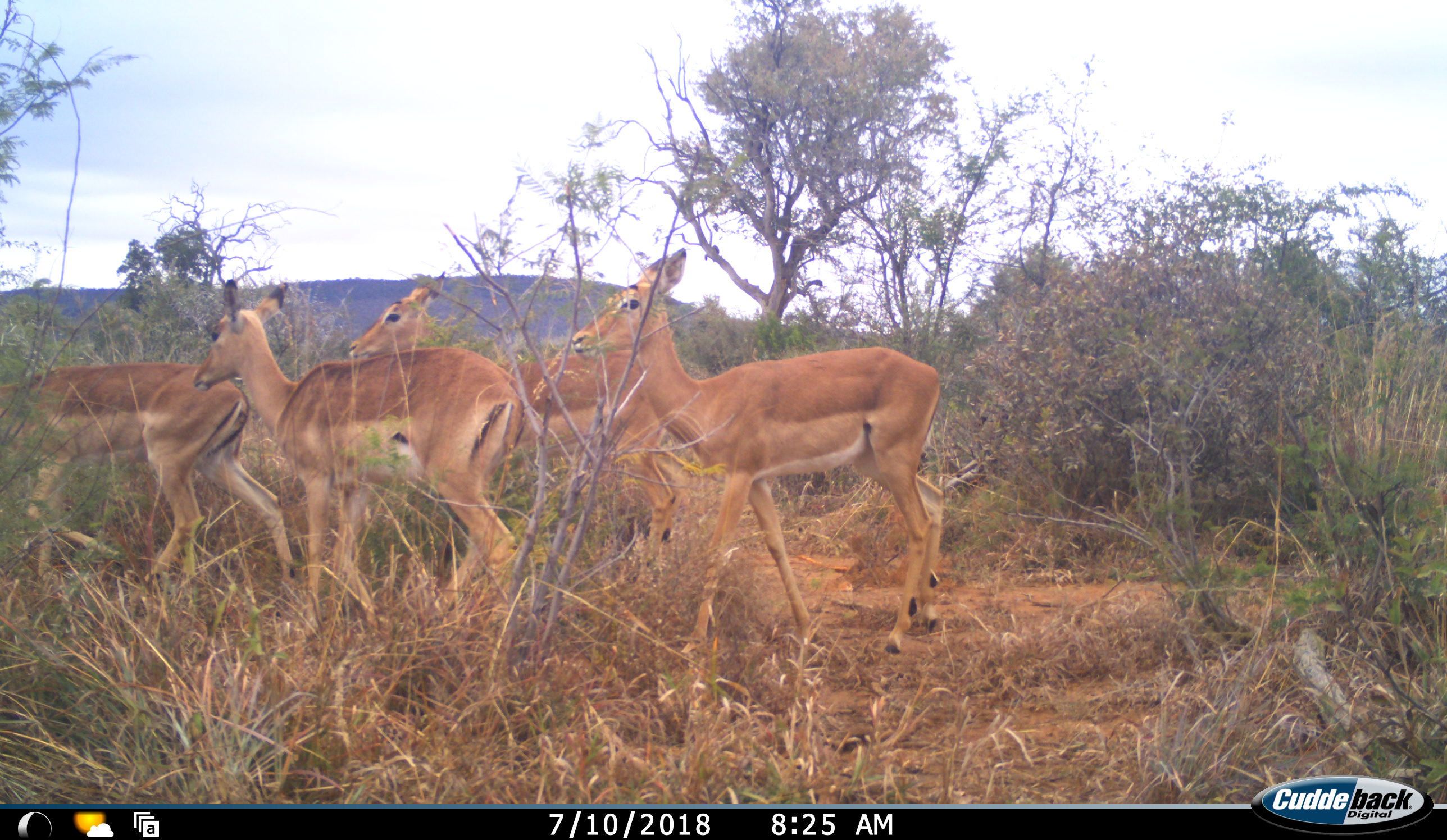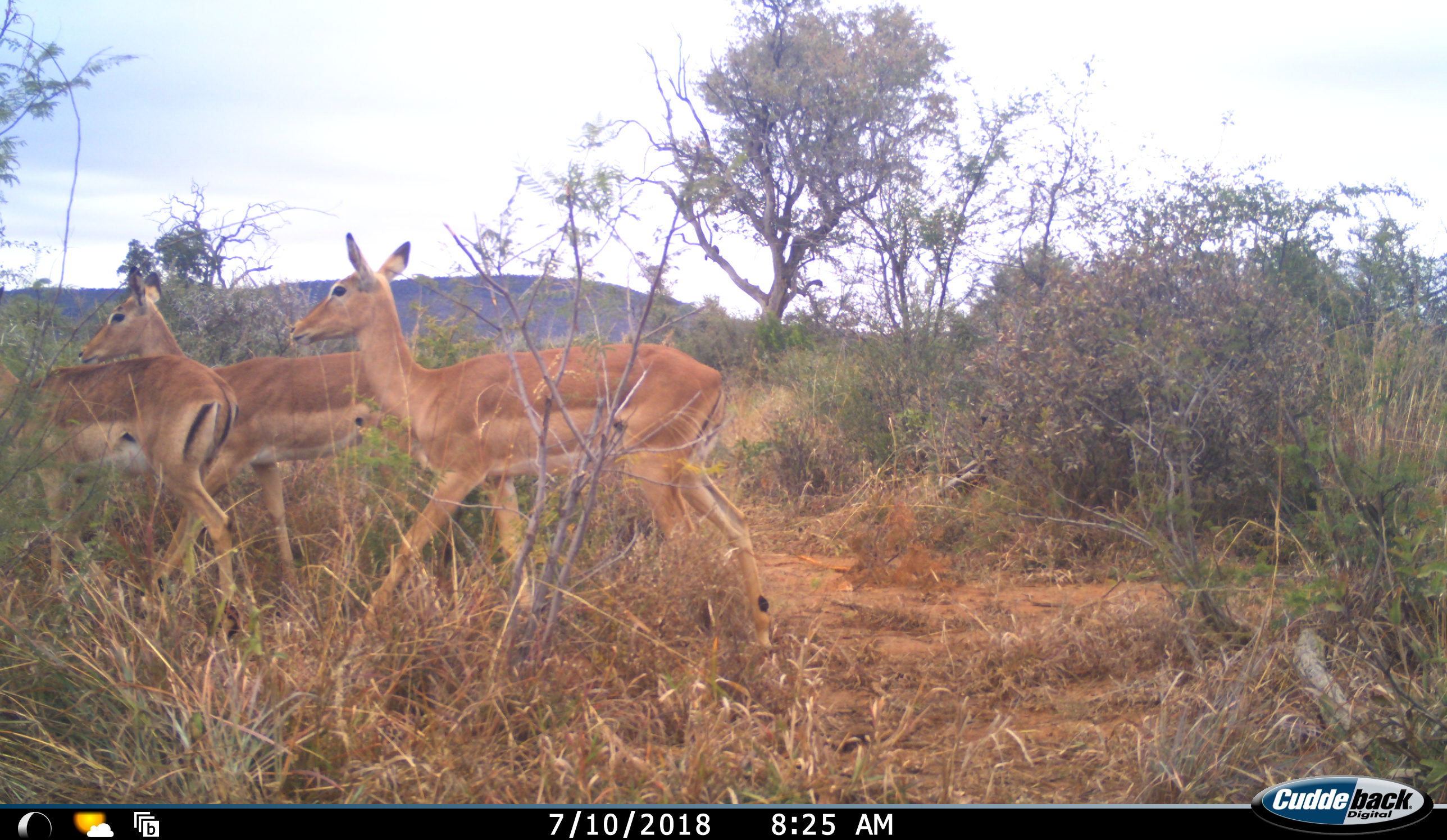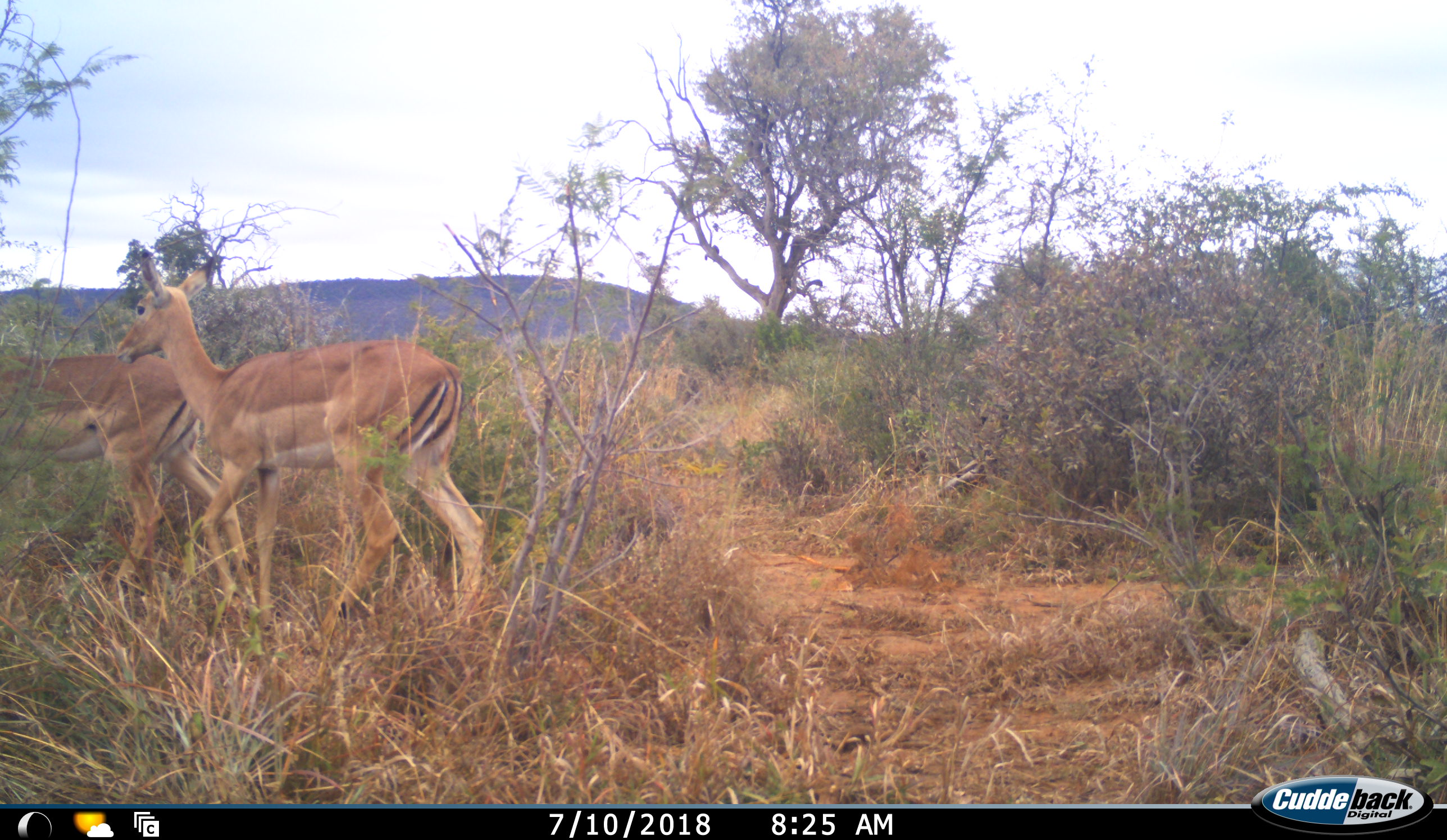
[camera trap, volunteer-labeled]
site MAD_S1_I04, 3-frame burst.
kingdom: Animalia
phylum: Chordata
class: Mammalia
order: Artiodactyla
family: Bovidae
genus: Aepyceros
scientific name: Aepyceros melampus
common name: impala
Impala (Aepyceros melampus), count 4. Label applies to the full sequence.